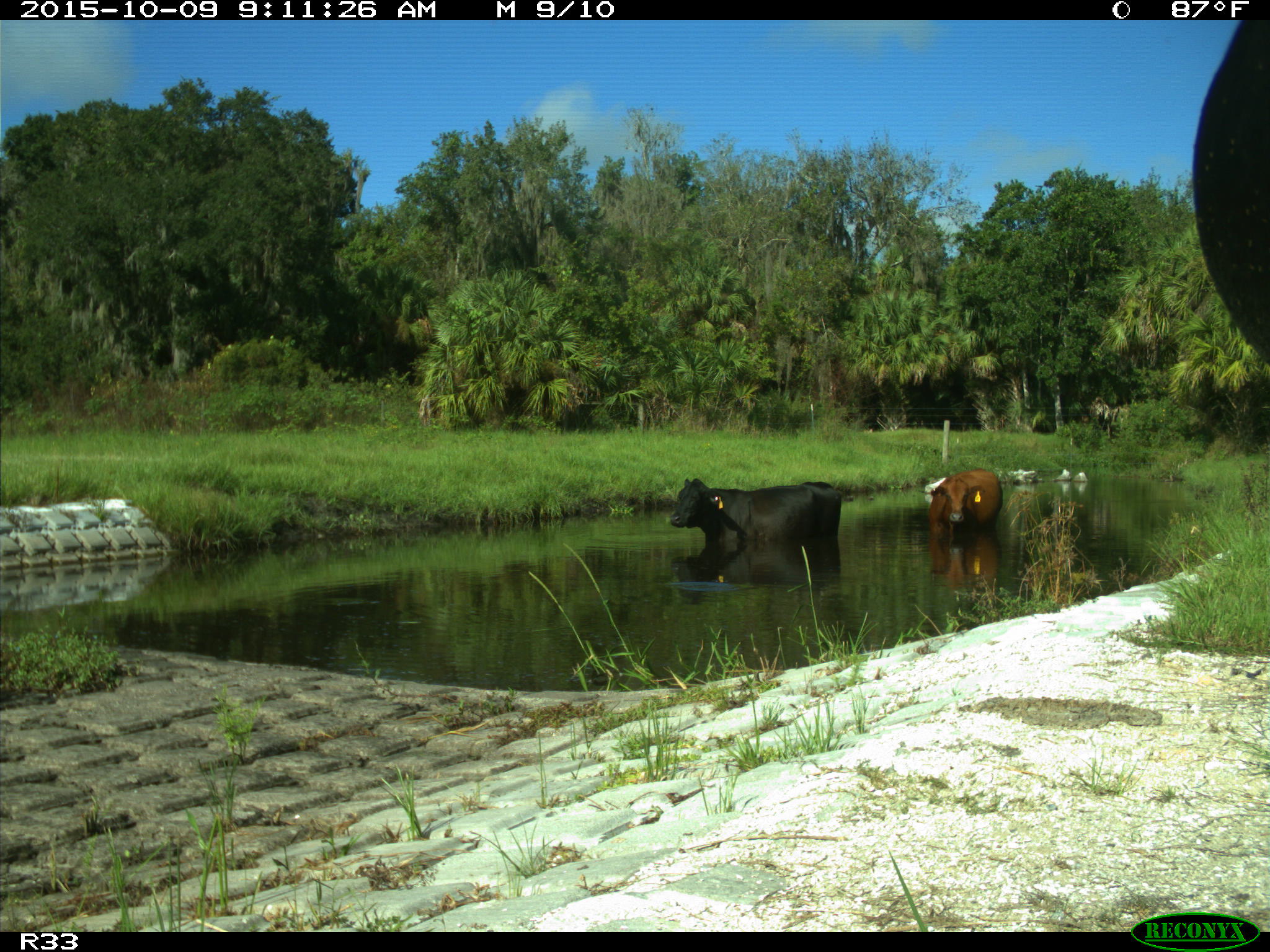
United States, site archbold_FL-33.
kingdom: Animalia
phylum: Chordata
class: Mammalia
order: Artiodactyla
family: Bovidae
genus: Bos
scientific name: Bos taurus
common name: domestic cow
Bos taurus (domestic cow).